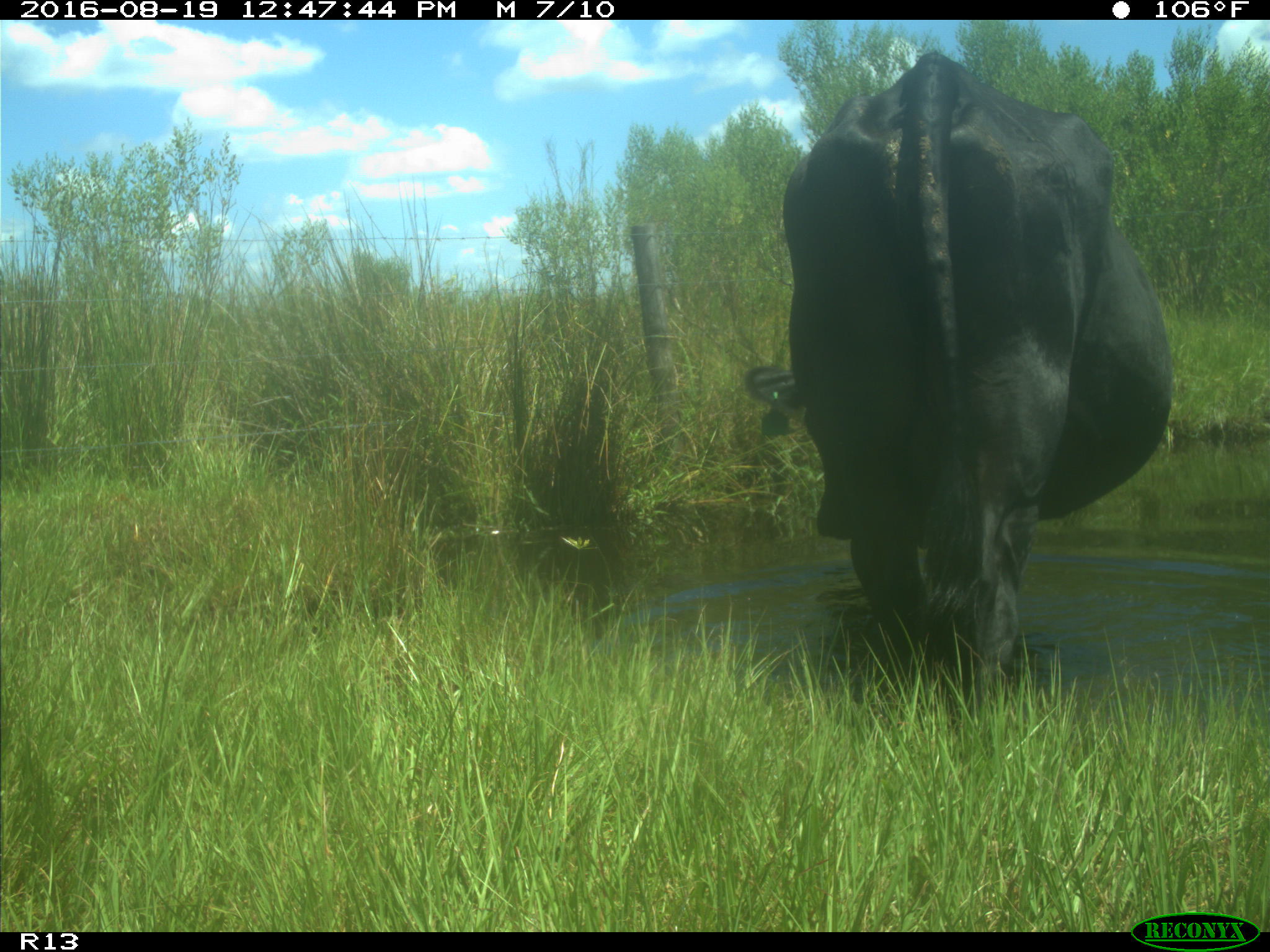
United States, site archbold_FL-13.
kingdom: Animalia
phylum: Chordata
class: Mammalia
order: Artiodactyla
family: Bovidae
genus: Bos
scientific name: Bos taurus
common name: domestic cow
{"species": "Bos taurus (domestic cow)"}